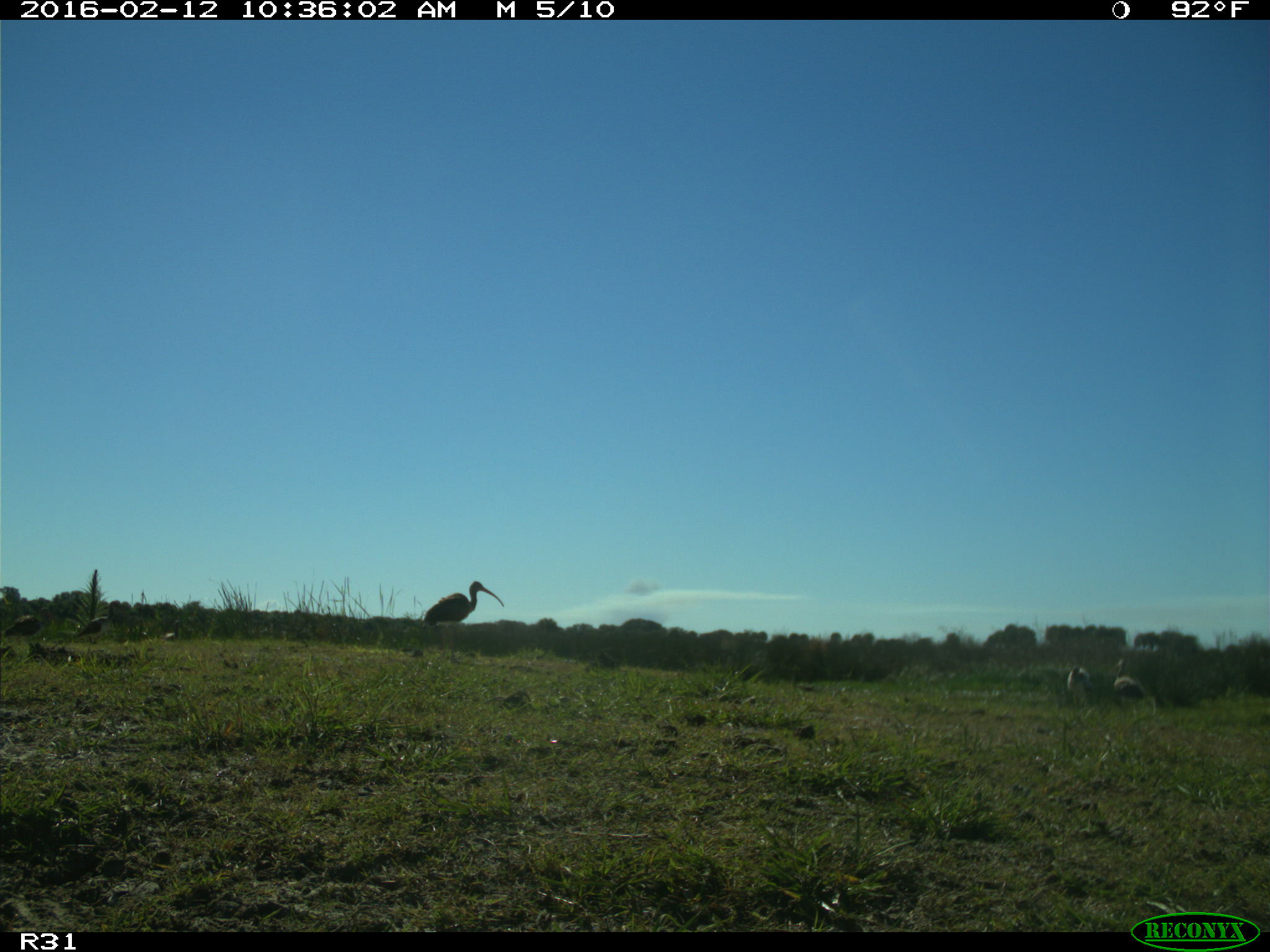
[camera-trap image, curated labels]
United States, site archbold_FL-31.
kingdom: Animalia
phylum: Chordata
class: Aves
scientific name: Aves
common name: birds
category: unidentified bird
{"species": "unidentified bird (birds) (Aves)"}